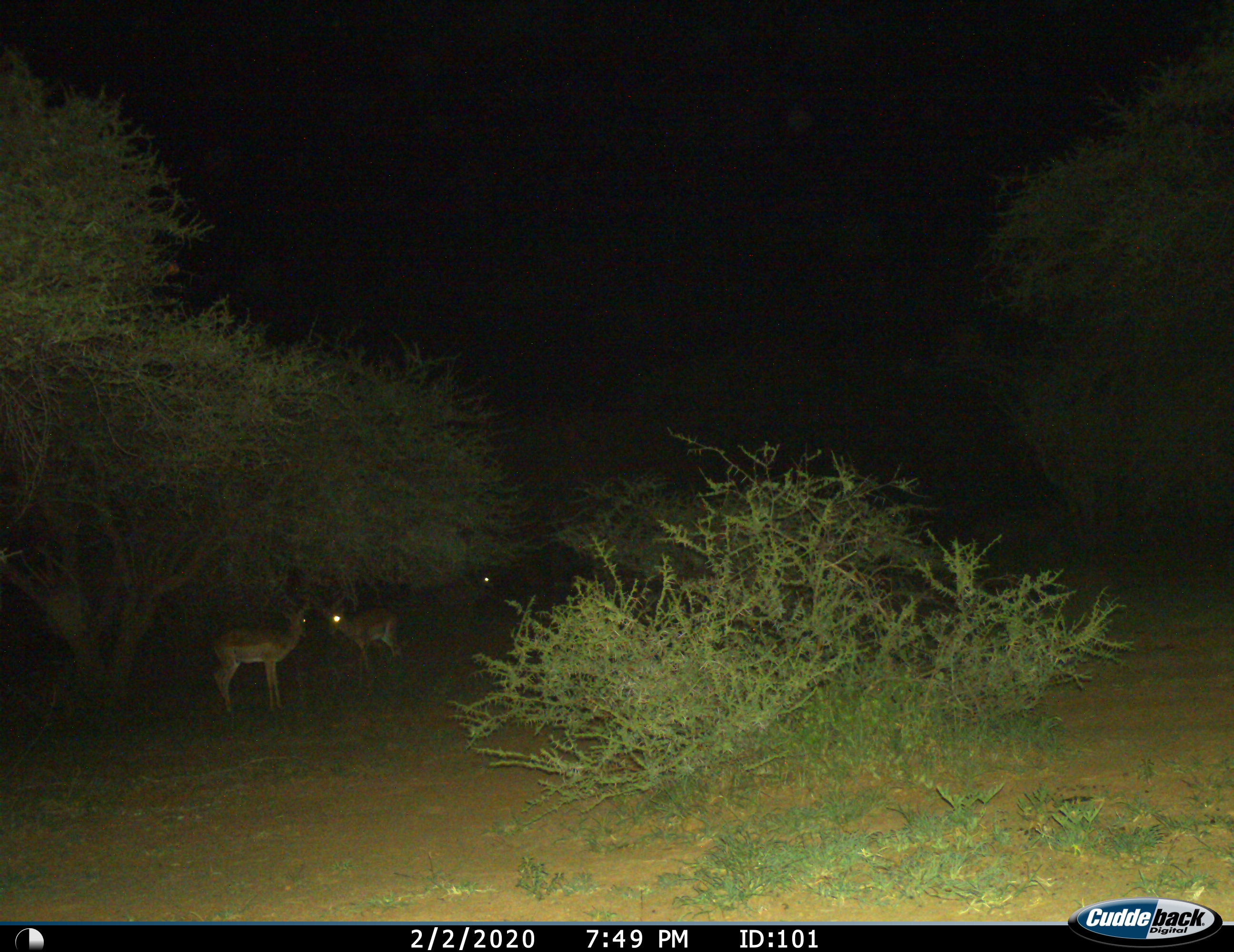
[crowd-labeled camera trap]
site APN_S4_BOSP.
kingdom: Animalia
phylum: Chordata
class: Mammalia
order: Artiodactyla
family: Bovidae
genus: Aepyceros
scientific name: Aepyceros melampus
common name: impala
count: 3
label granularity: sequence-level